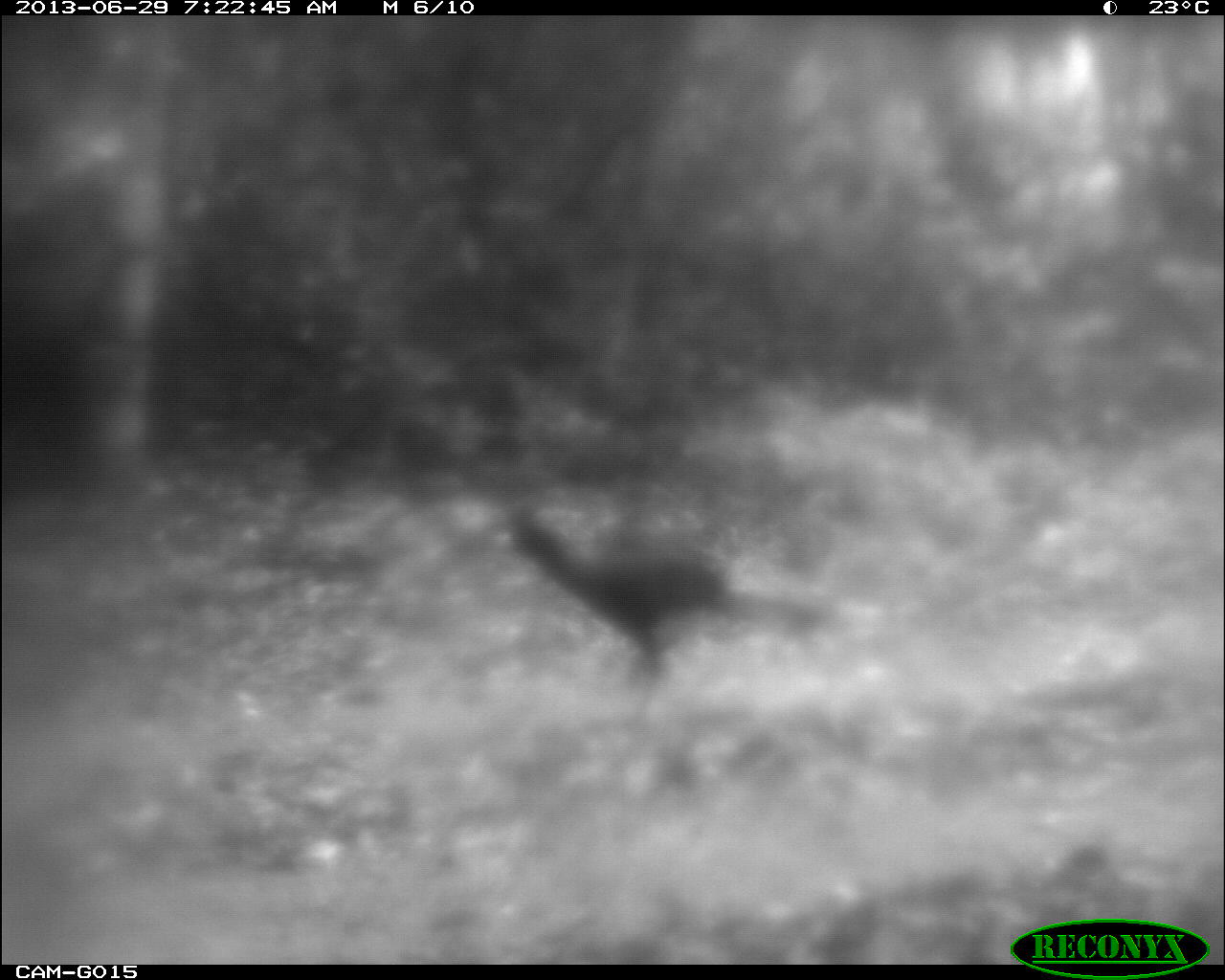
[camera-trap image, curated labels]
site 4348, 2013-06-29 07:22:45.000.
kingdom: Animalia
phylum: Chordata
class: Aves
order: Galliformes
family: Cracidae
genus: Crax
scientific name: Crax rubra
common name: great curassow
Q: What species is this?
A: Crax rubra (great curassow).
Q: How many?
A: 1.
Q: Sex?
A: Male.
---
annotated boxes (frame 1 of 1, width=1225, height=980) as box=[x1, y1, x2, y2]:
crax rubra: box=[491, 507, 835, 730]